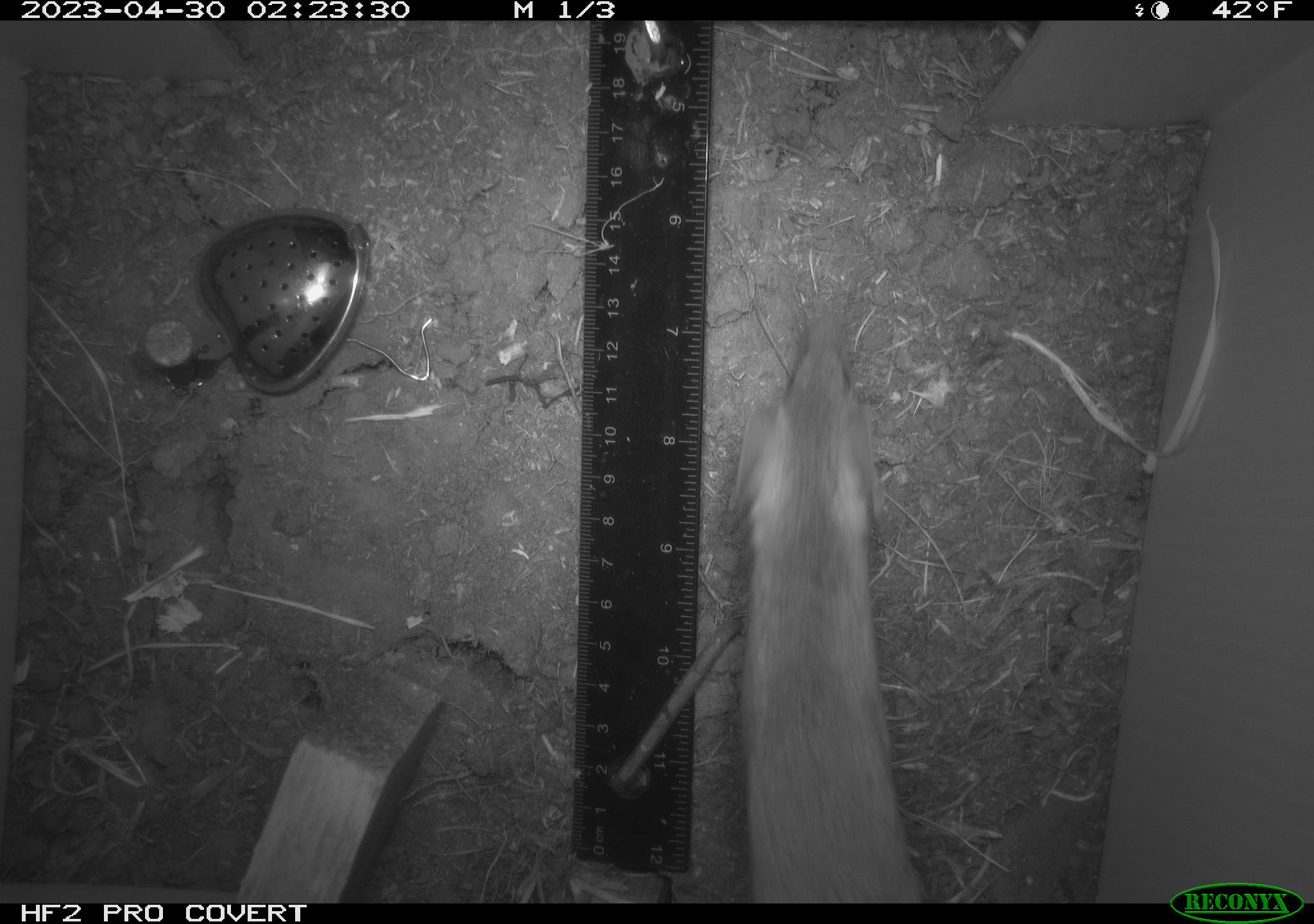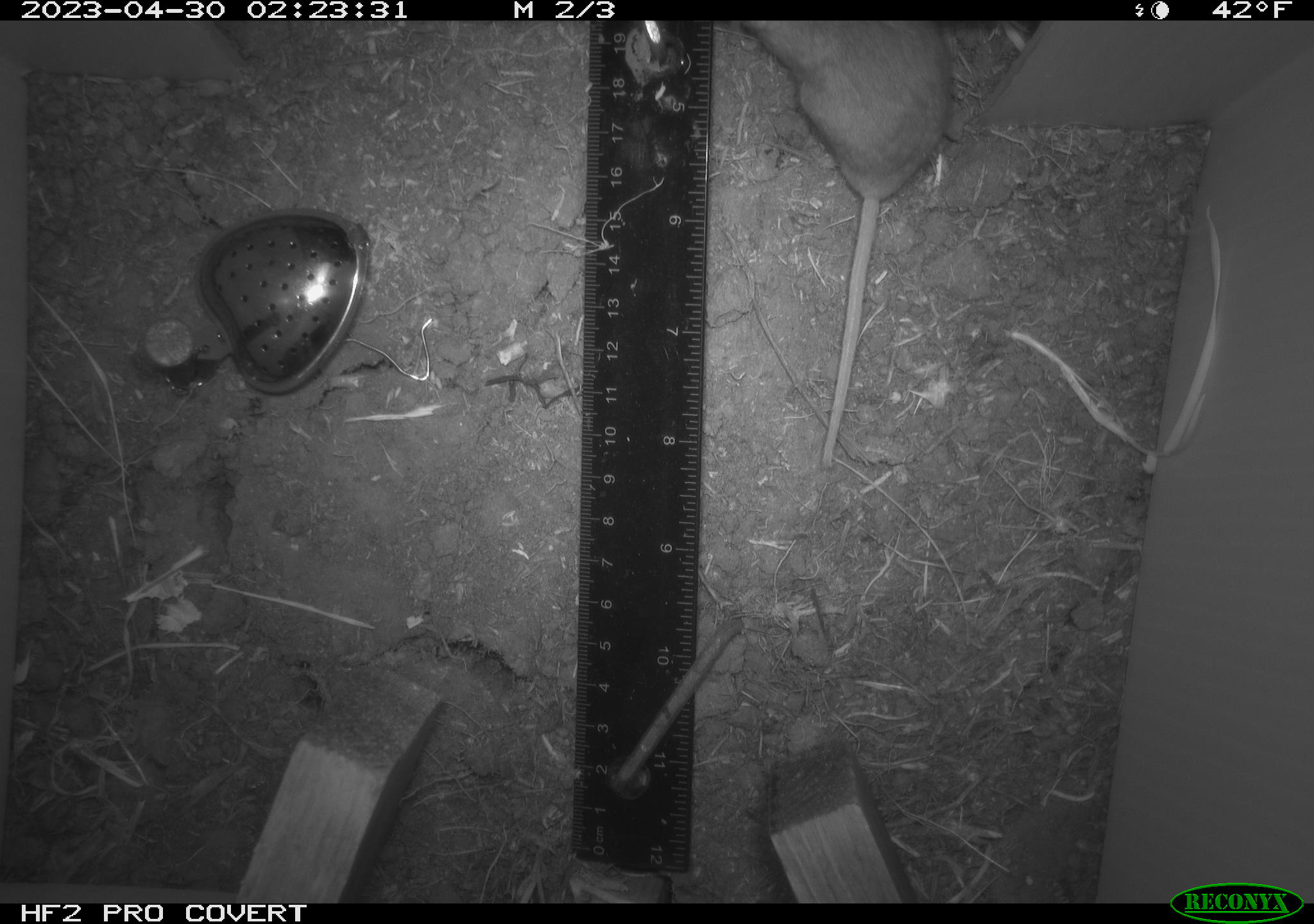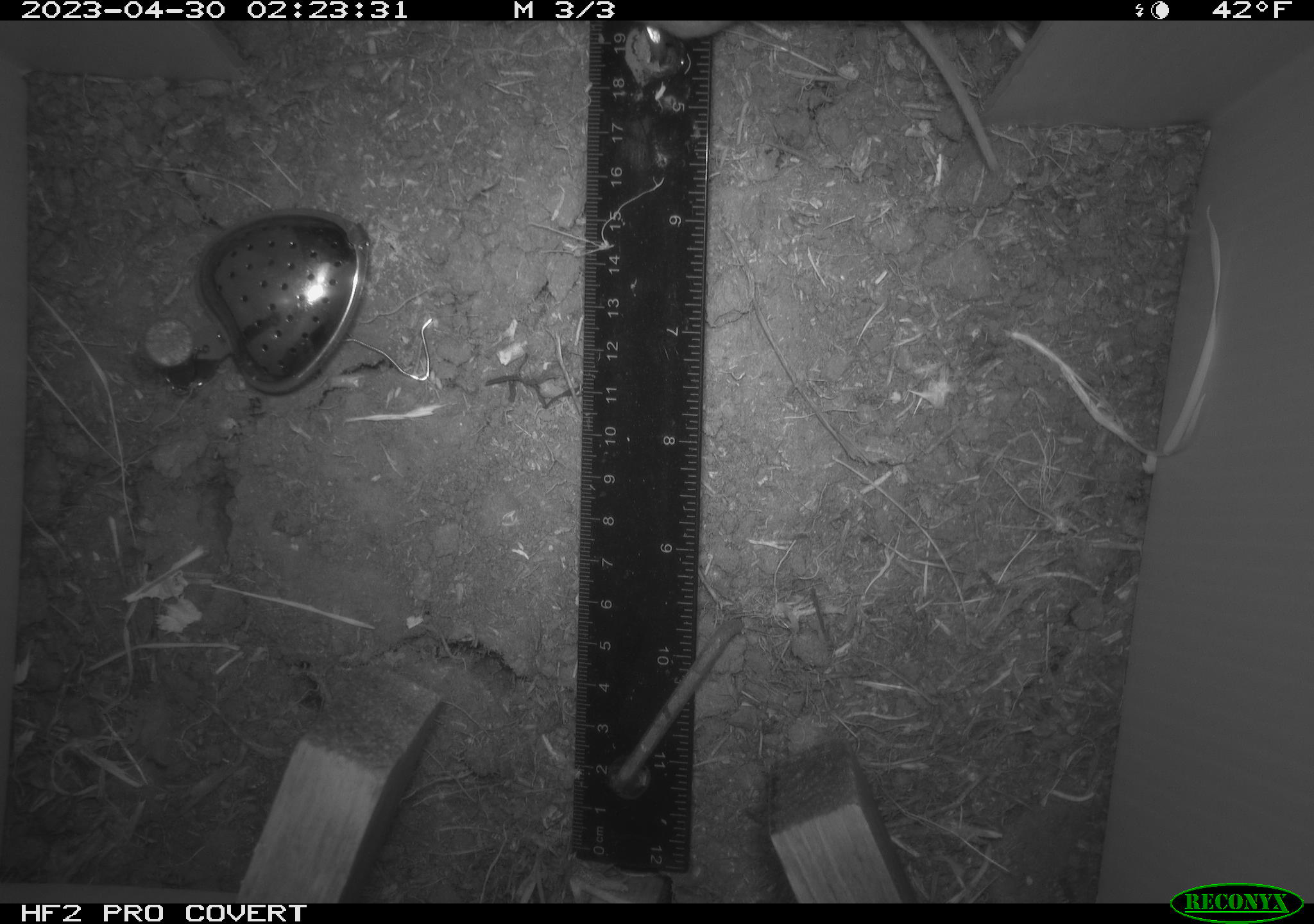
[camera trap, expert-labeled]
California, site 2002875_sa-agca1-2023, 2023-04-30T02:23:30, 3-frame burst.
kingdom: Animalia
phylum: Chordata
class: Mammalia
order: Rodentia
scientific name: Rodentia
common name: mouse species